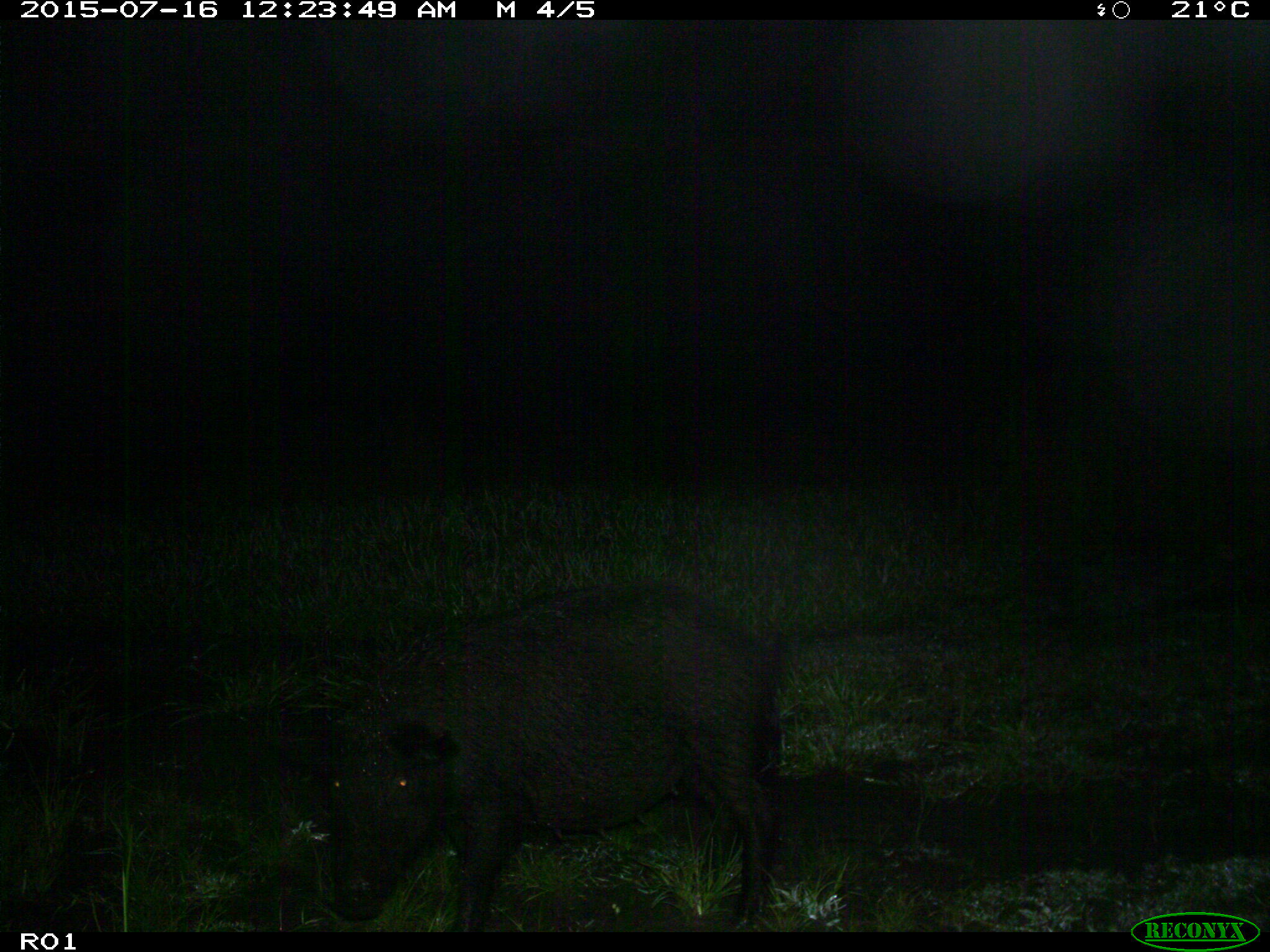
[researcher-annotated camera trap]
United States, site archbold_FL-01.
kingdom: Animalia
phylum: Chordata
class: Mammalia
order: Artiodactyla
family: Suidae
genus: Sus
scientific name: Sus scrofa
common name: wild boar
Sus scrofa (wild boar).